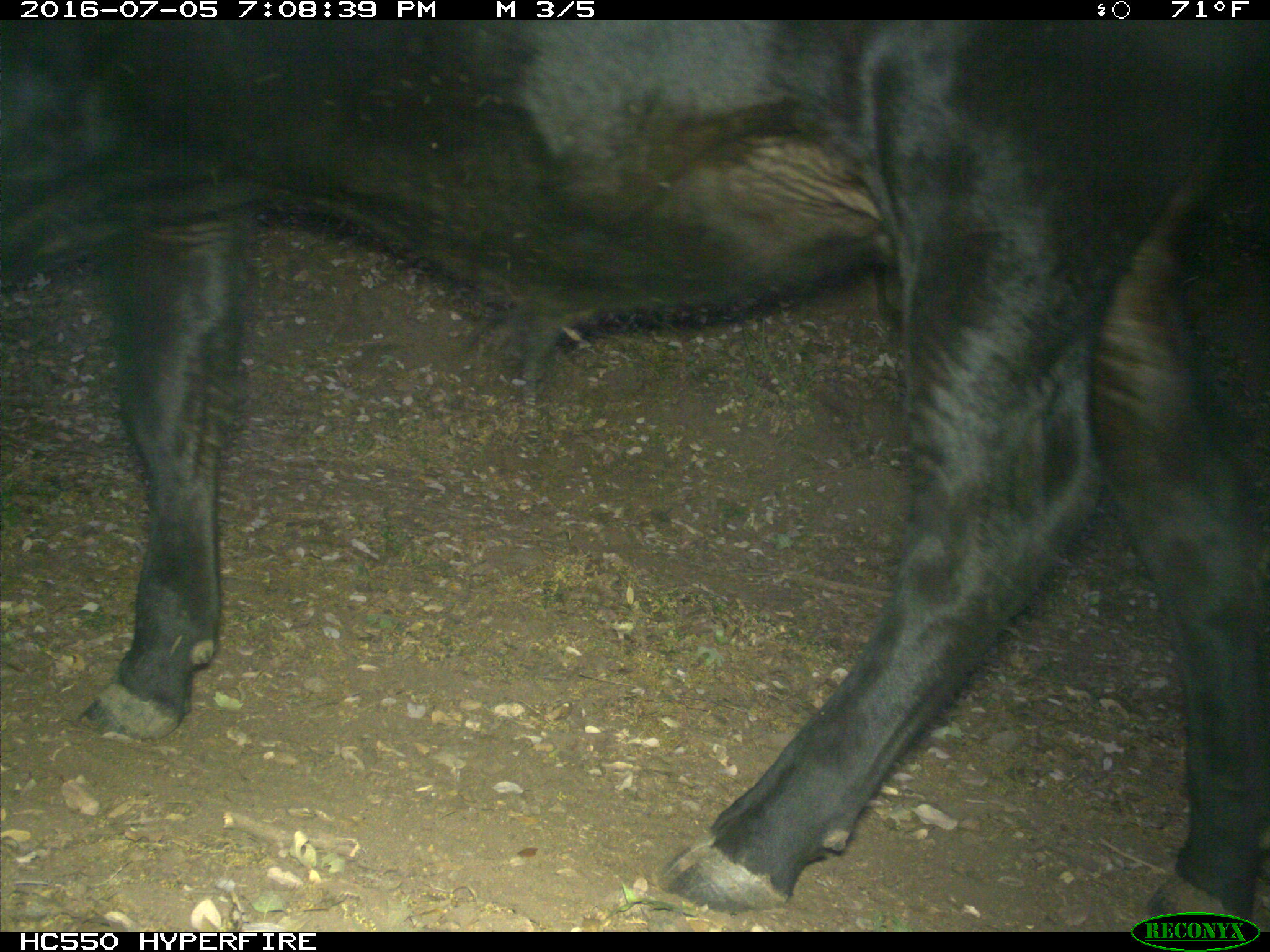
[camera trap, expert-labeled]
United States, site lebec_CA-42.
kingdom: Animalia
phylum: Chordata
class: Mammalia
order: Artiodactyla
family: Bovidae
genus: Bos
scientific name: Bos taurus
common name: domestic cow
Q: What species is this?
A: Bos taurus (domestic cow).